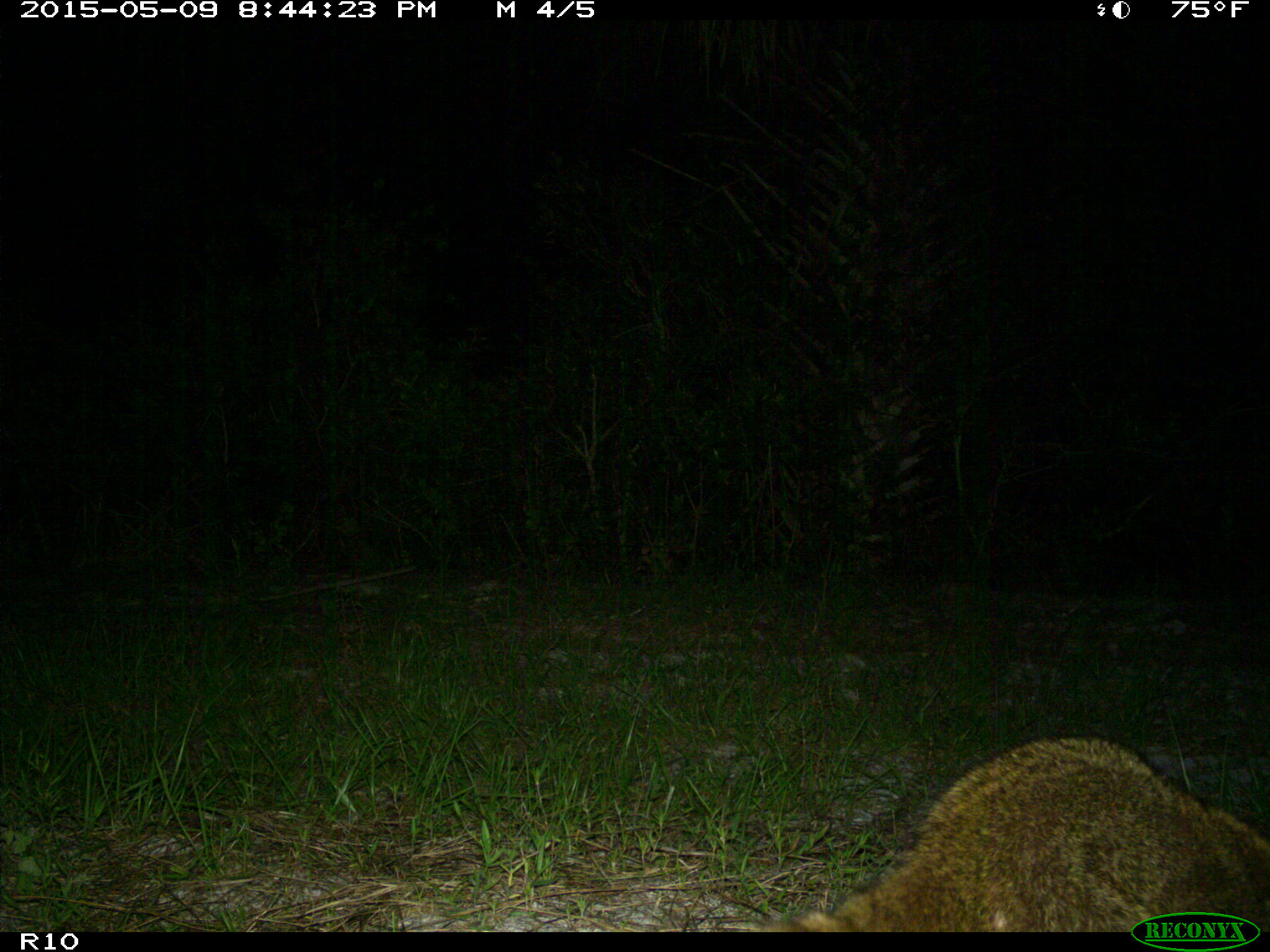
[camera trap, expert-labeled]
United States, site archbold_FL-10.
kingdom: Animalia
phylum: Chordata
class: Mammalia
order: Carnivora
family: Procyonidae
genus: Procyon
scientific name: Procyon lotor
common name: common raccoon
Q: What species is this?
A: Procyon lotor (common raccoon).